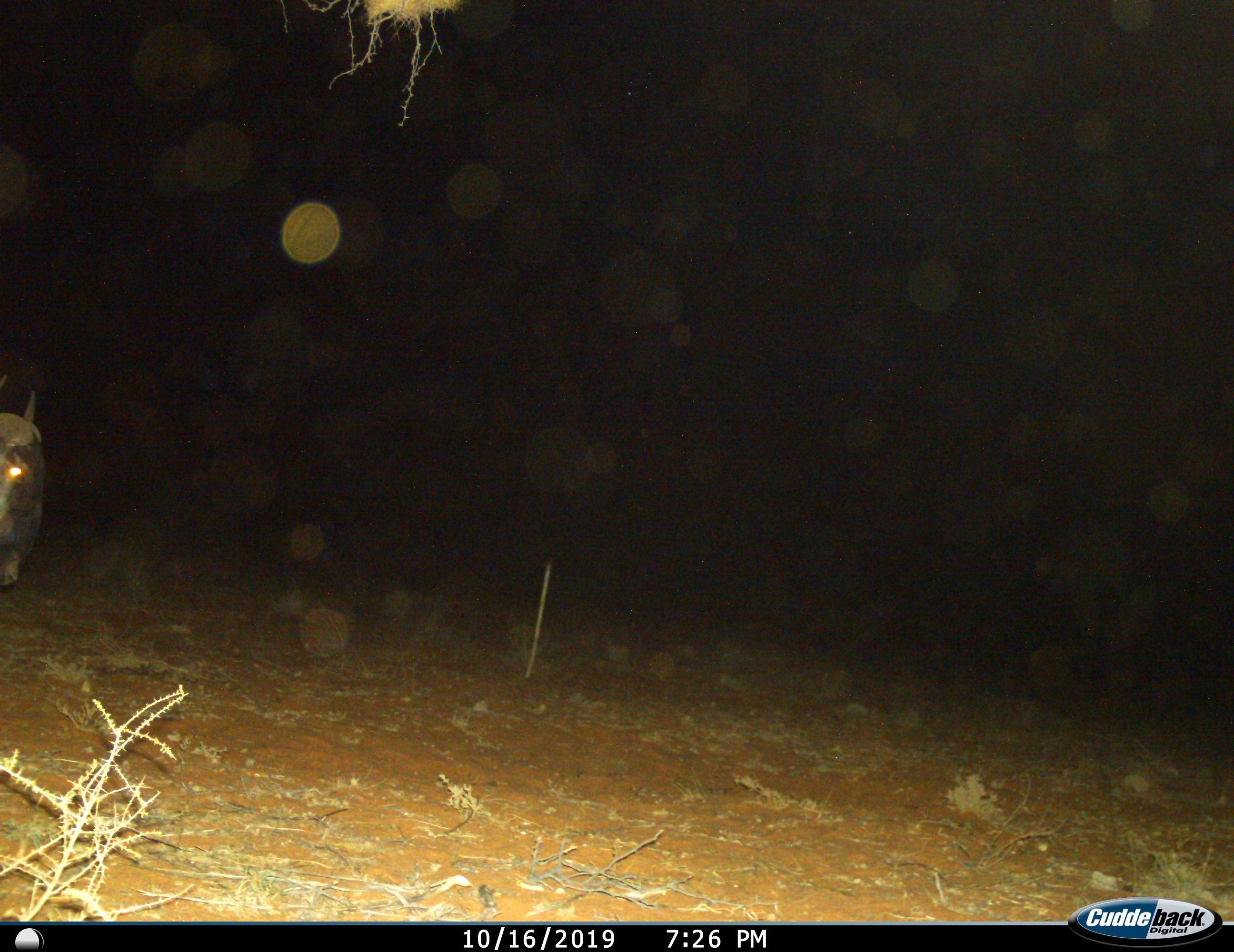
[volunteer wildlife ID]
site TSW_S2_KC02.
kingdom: Animalia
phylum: Chordata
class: Mammalia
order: Artiodactyla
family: Bovidae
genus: Connochaetes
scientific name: Connochaetes taurinus taurinus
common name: blue wildebeest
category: wildebeestblue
Wildebeestblue (blue wildebeest) (Connochaetes taurinus taurinus), count 1. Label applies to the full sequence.